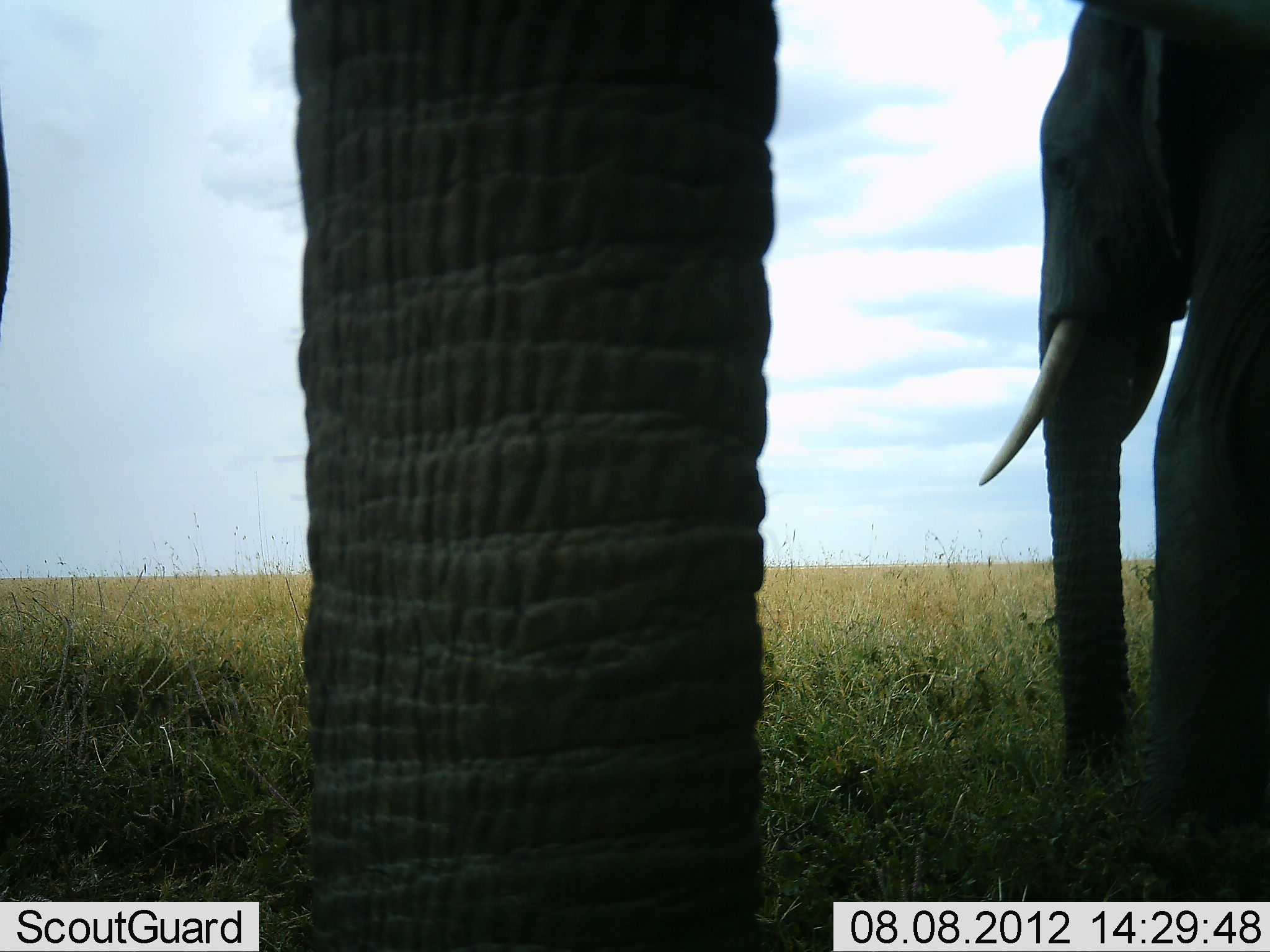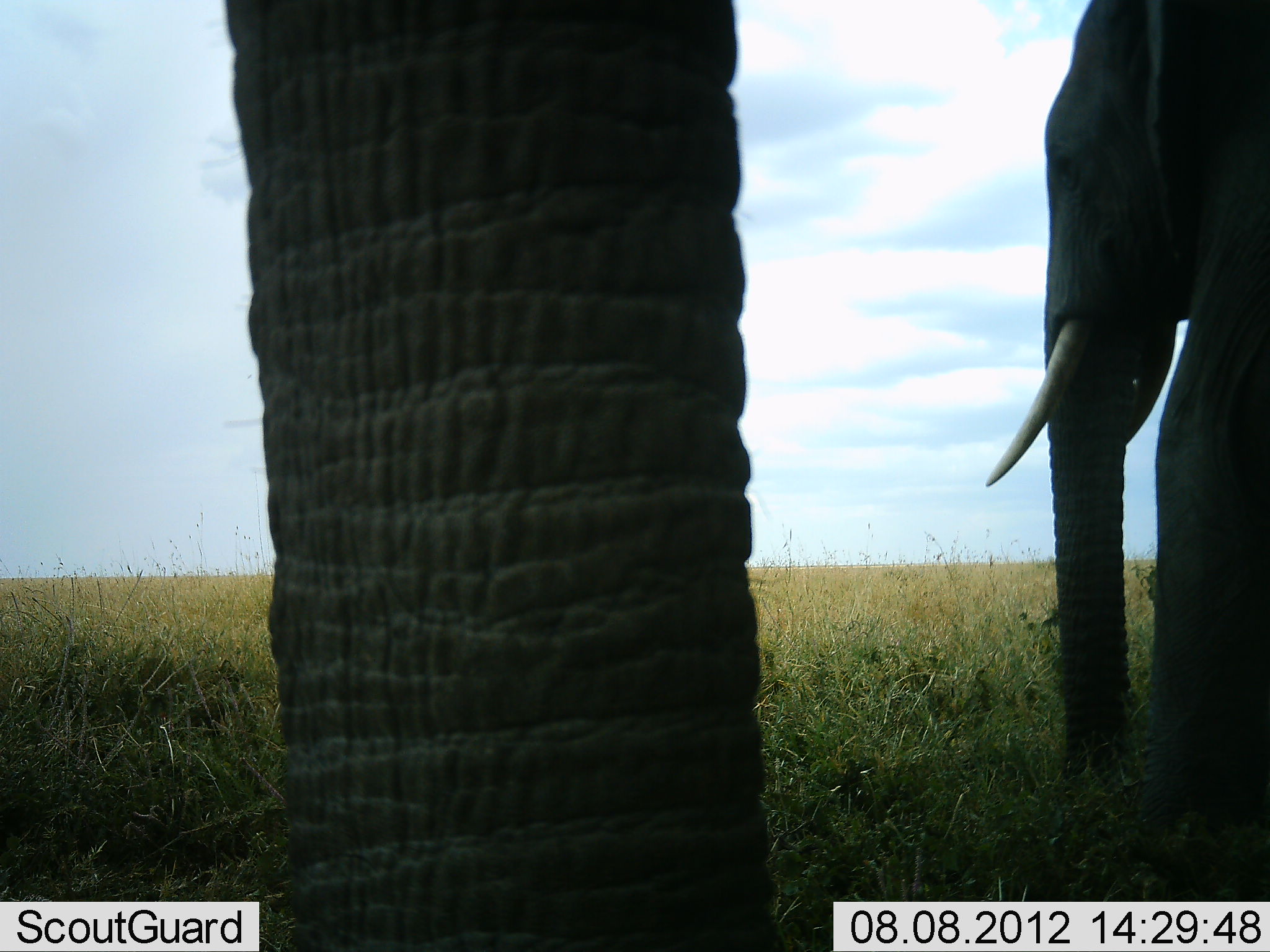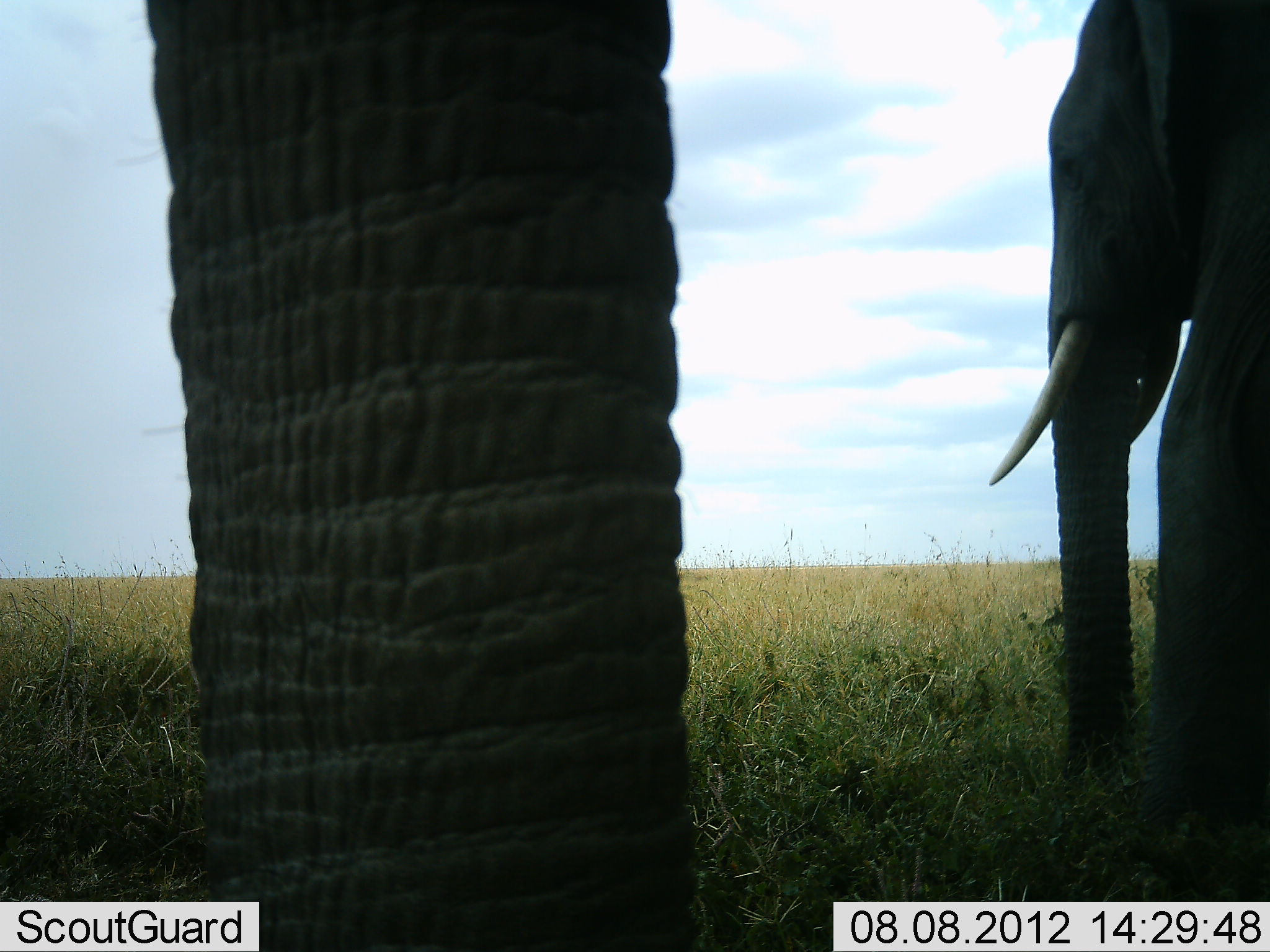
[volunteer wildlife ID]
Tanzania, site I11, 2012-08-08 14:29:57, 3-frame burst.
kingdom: Animalia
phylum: Chordata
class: Mammalia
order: Proboscidea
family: Elephantidae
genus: Loxodonta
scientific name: Loxodonta africana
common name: african bush elephant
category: elephant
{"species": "elephant (african bush elephant) (Loxodonta africana)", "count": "2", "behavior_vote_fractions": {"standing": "90%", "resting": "20%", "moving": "20%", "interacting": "0%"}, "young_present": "0%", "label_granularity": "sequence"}